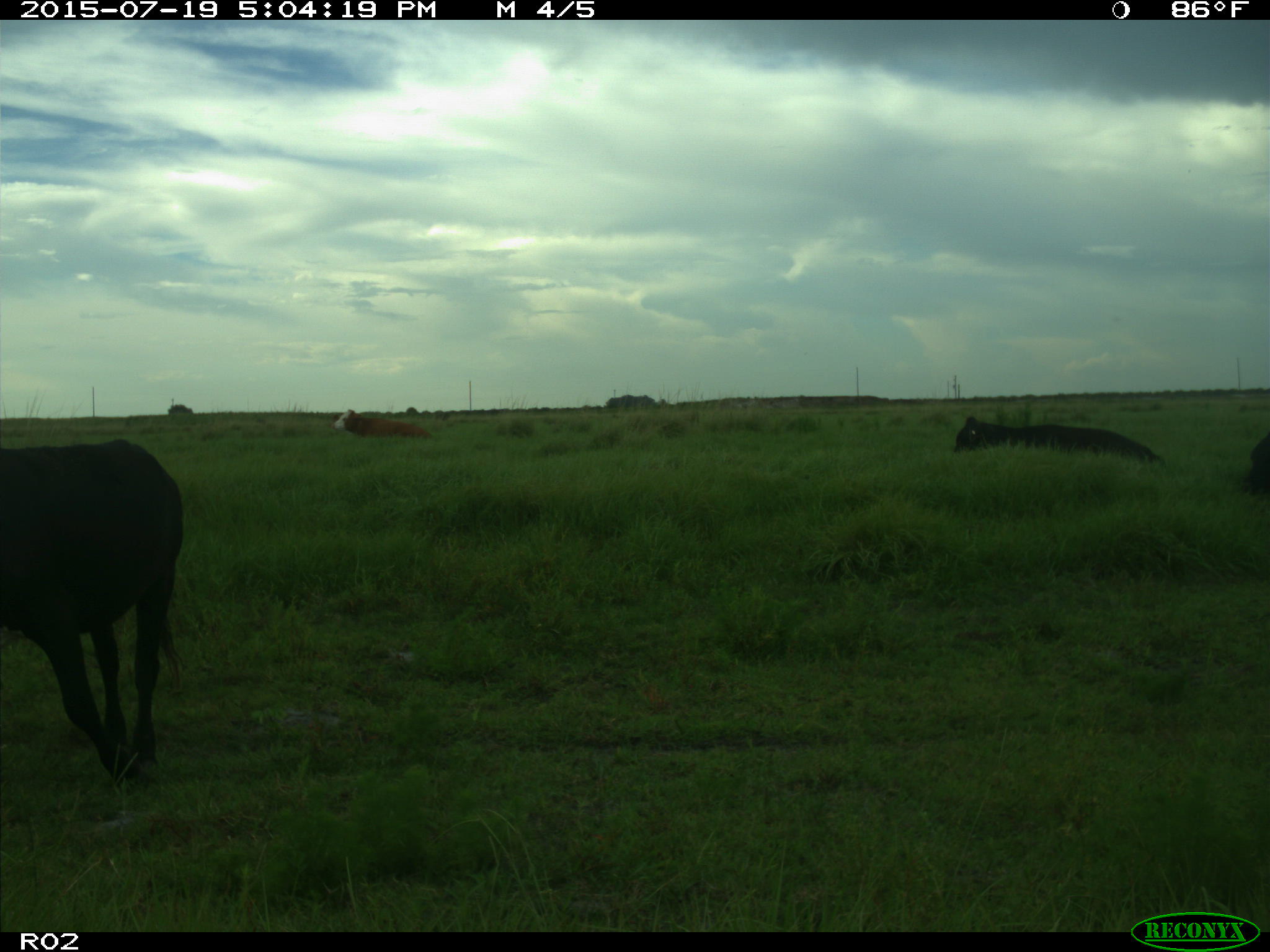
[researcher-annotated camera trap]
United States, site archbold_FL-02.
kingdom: Animalia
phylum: Chordata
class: Mammalia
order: Artiodactyla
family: Bovidae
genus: Bos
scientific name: Bos taurus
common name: domestic cow